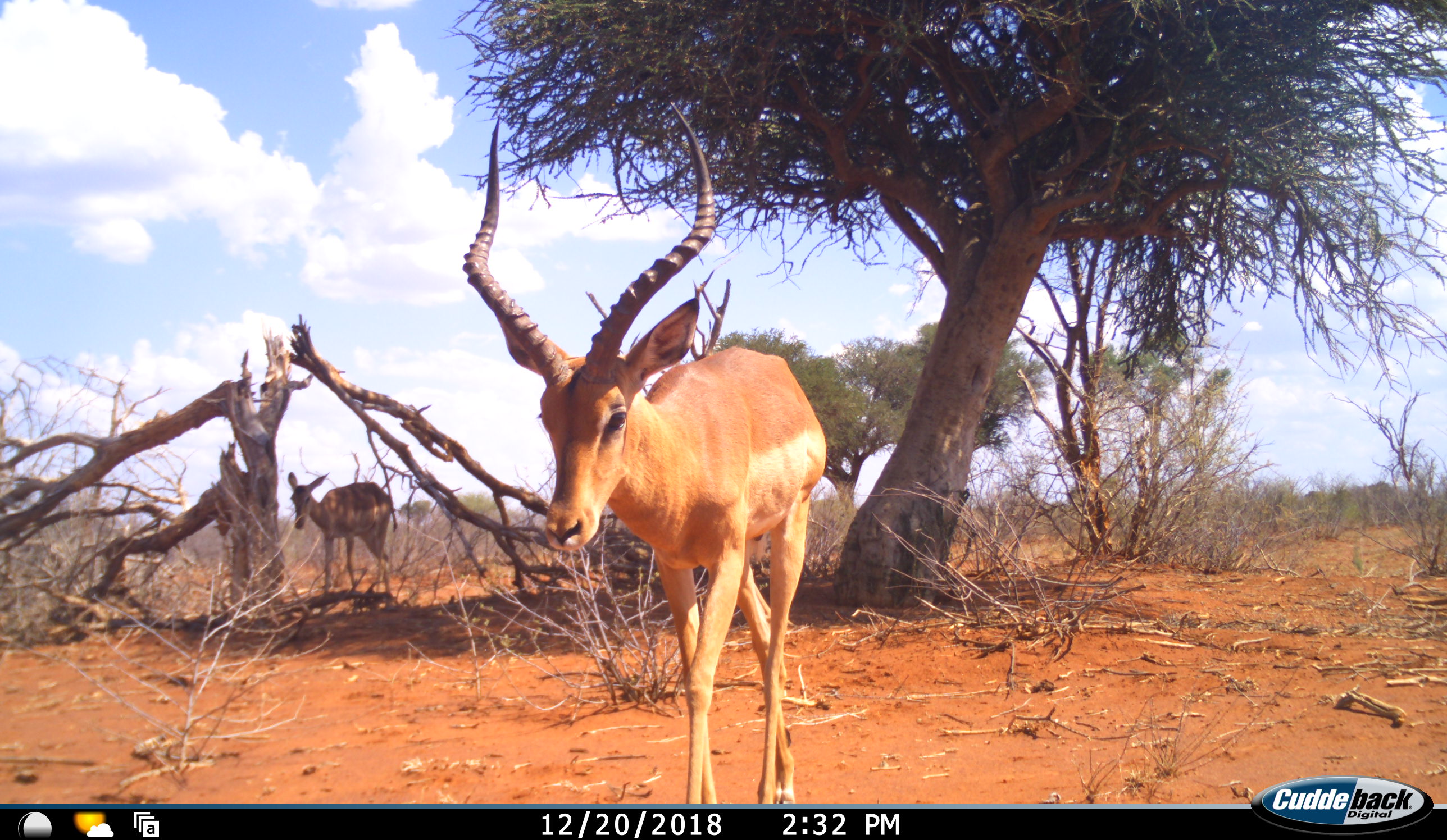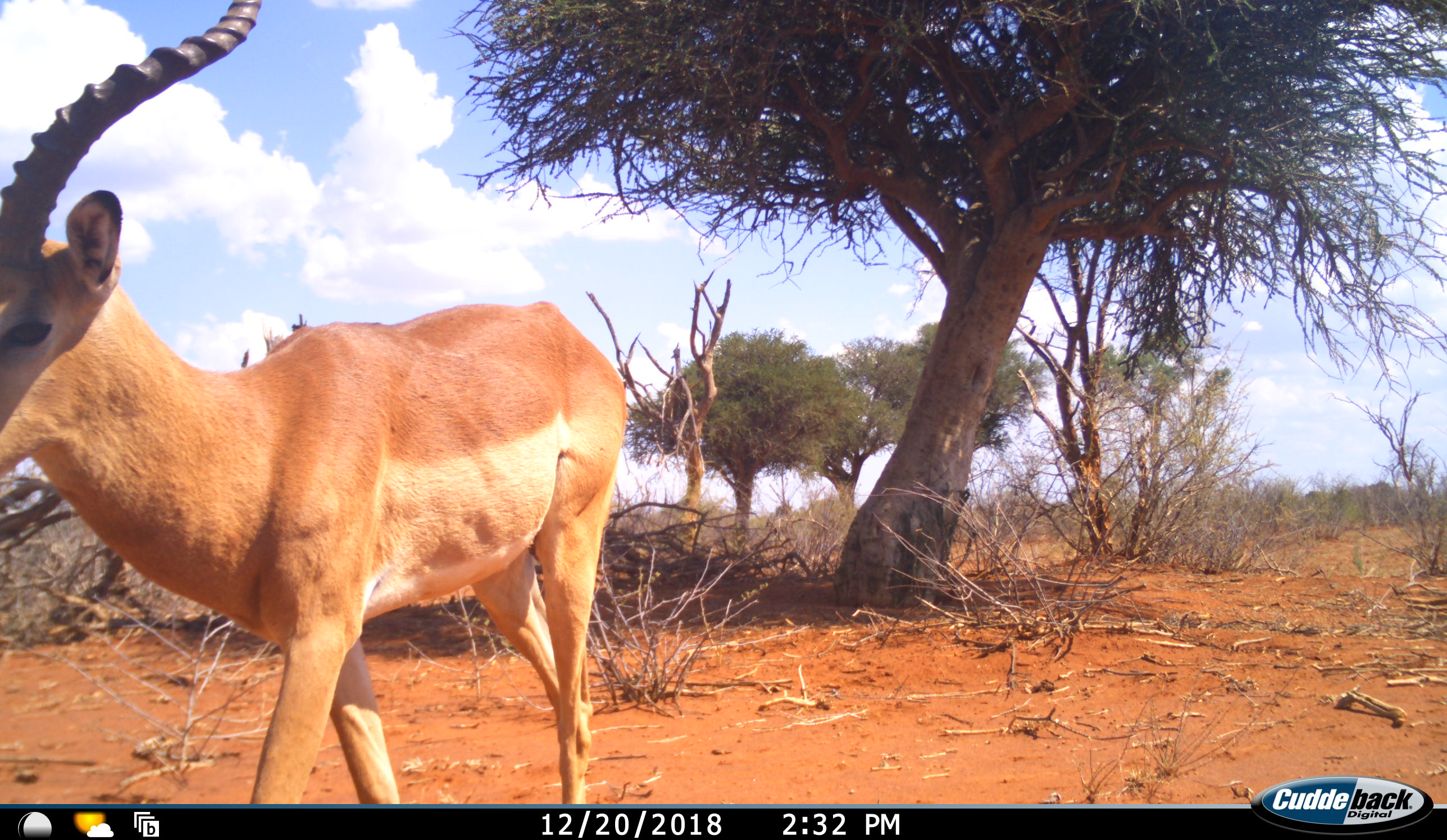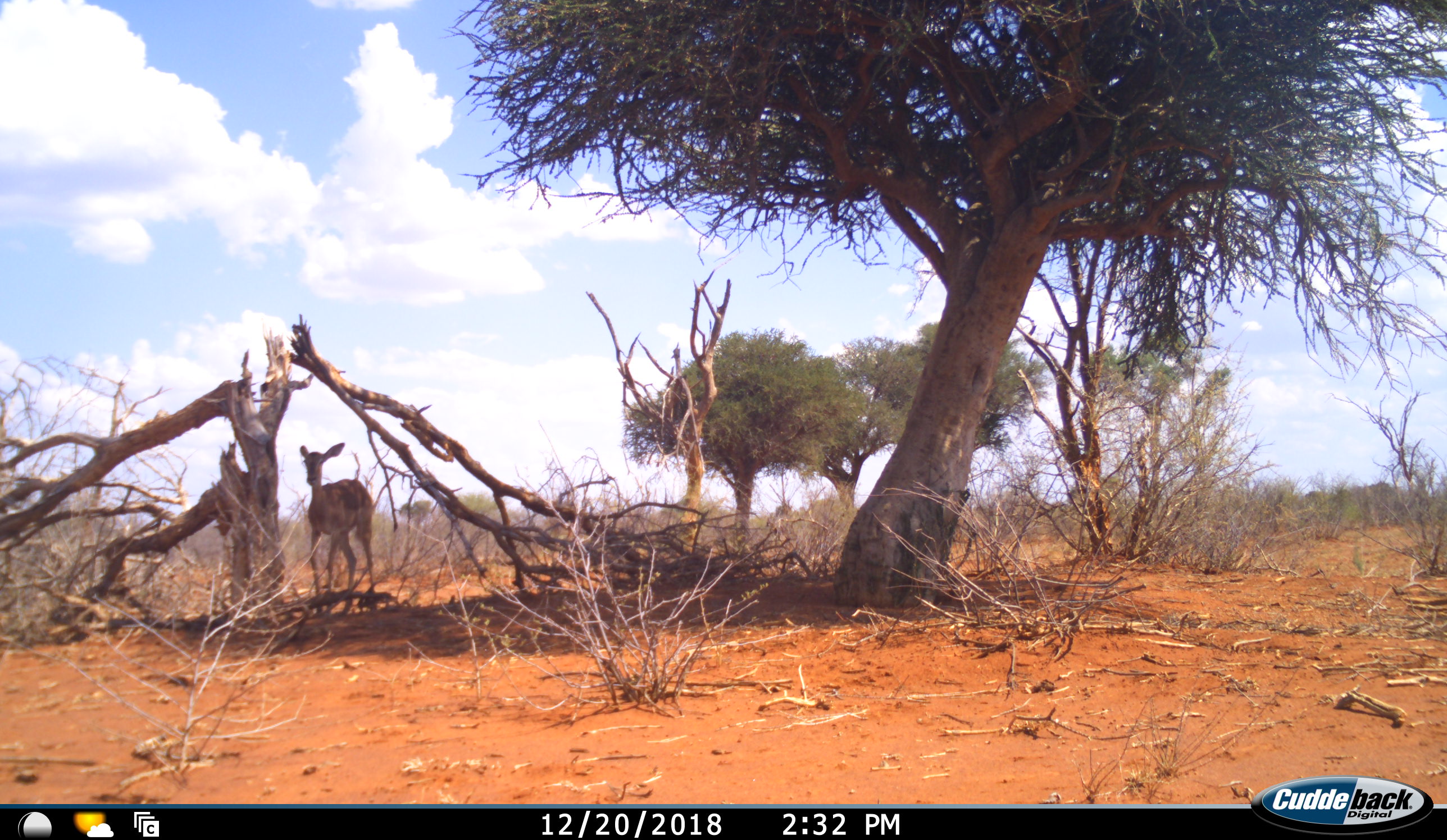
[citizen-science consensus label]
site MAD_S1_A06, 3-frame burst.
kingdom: Animalia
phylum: Chordata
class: Mammalia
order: Artiodactyla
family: Bovidae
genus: Aepyceros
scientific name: Aepyceros melampus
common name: impala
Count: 2.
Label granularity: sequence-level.